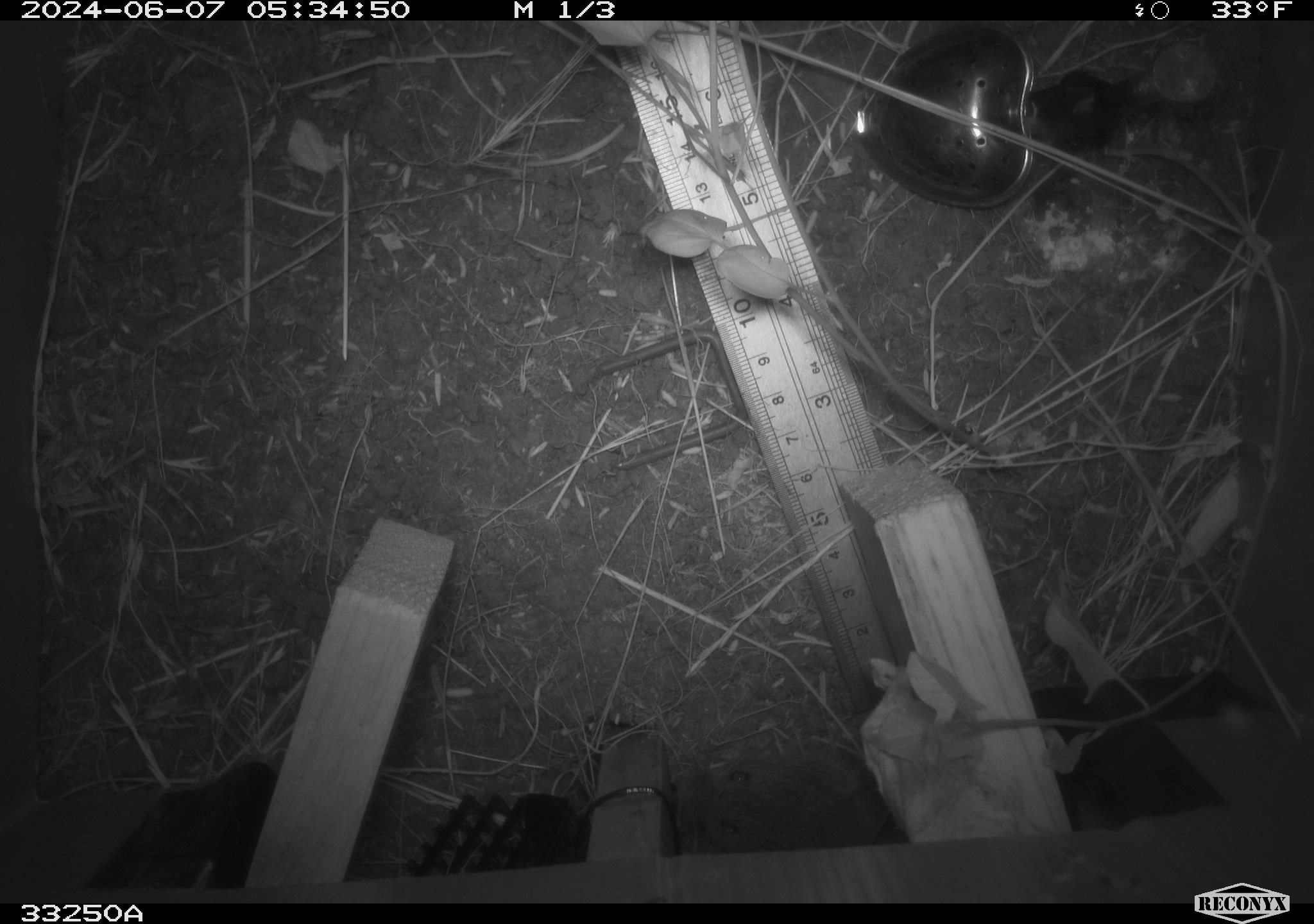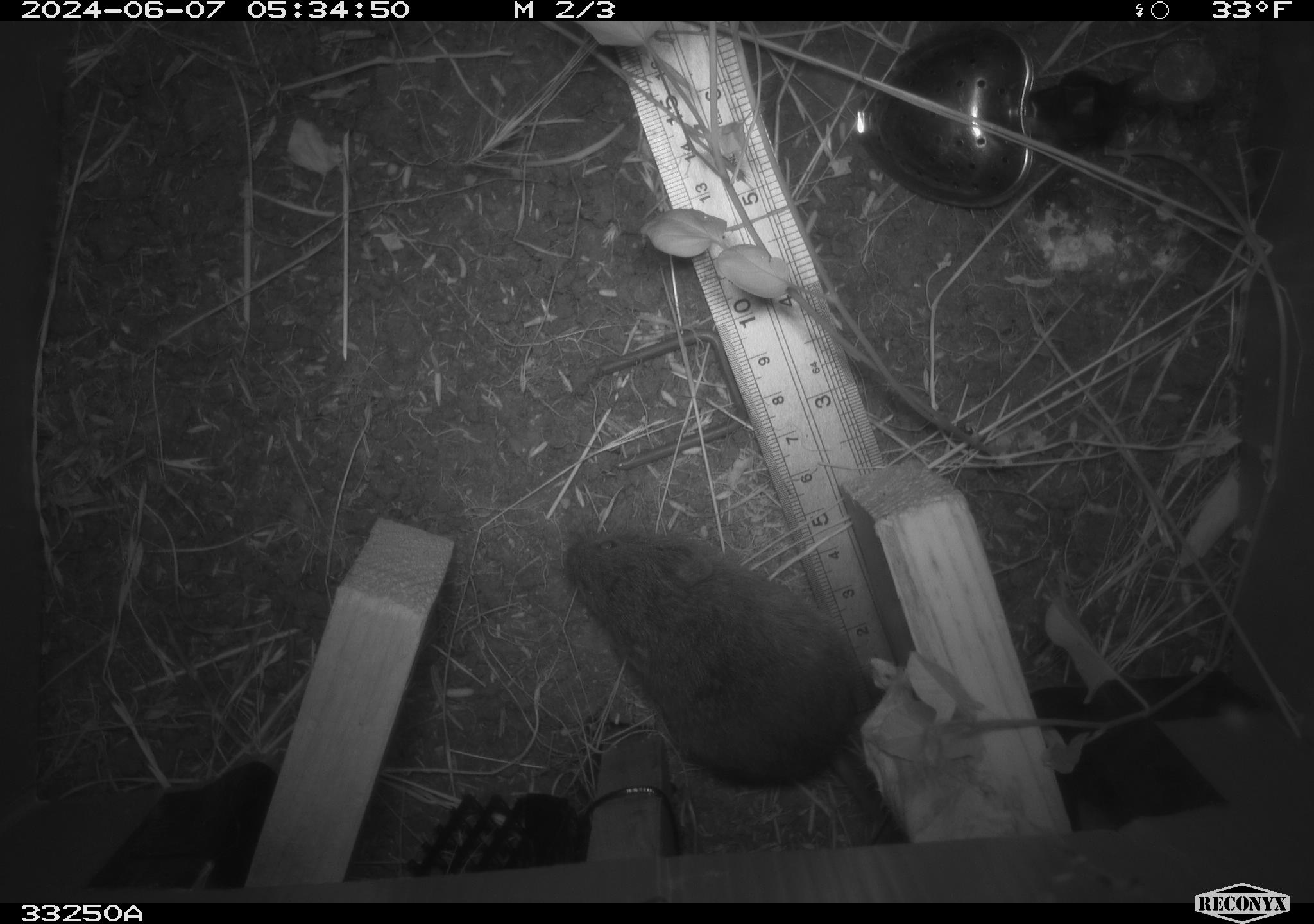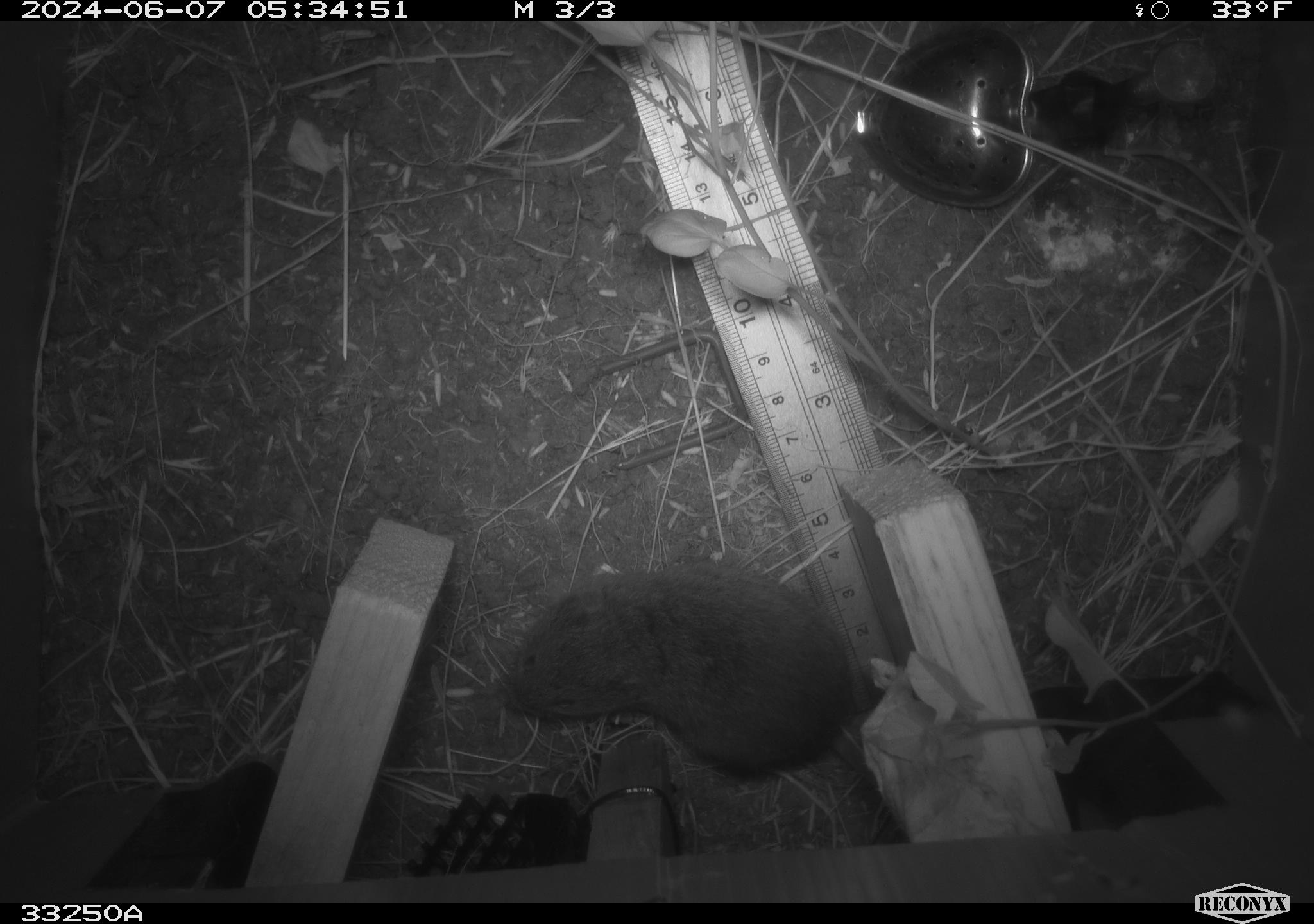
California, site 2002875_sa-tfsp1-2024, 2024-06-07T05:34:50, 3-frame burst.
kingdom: Animalia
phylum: Chordata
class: Mammalia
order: Rodentia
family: Cricetidae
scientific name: Arvicolinae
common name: voles, lemmings, and muskrats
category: arvicolinae subfamily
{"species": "arvicolinae subfamily (voles, lemmings, and muskrats) (Arvicolinae)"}